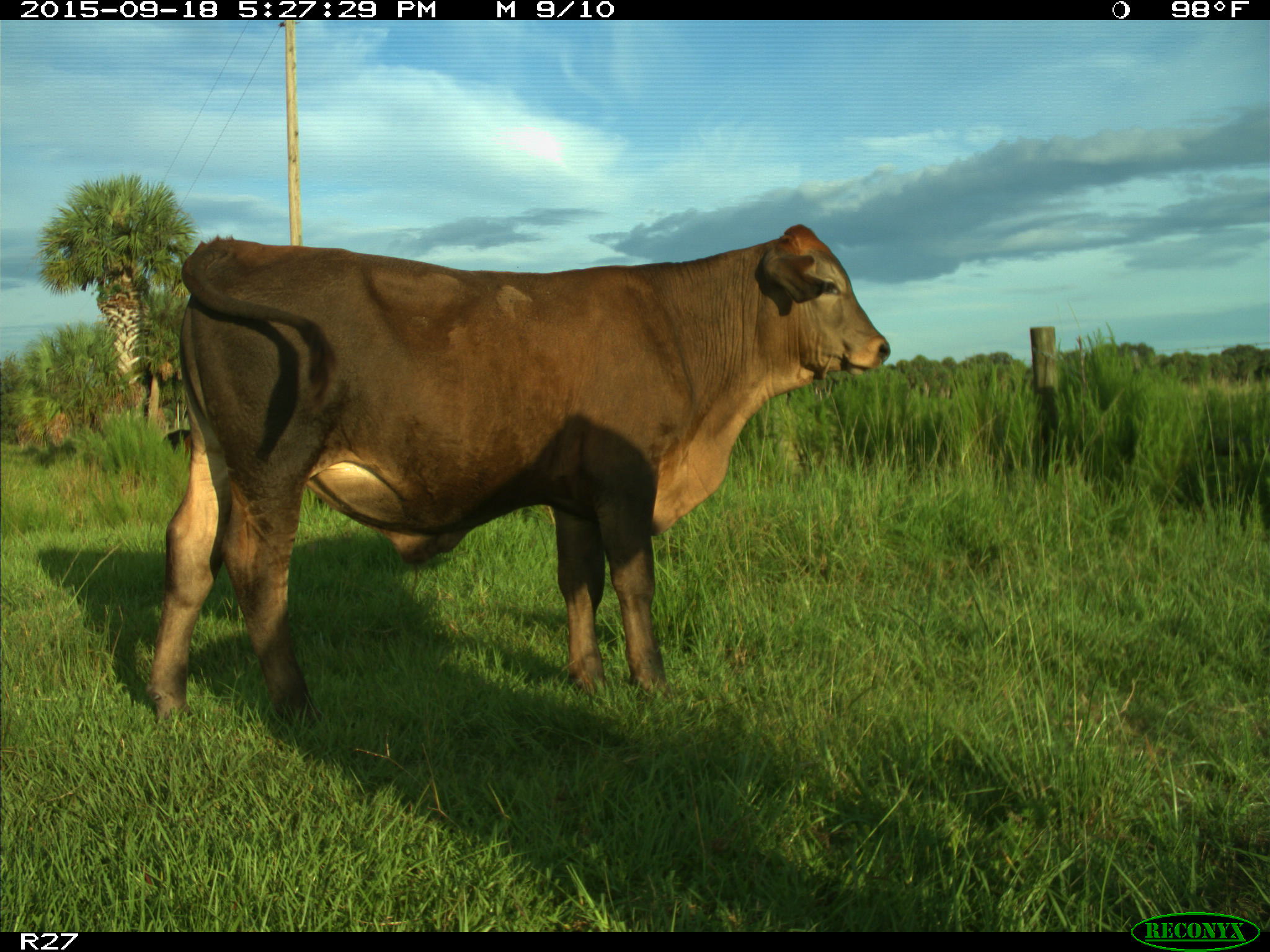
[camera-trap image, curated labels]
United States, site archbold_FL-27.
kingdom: Animalia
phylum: Chordata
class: Mammalia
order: Artiodactyla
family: Bovidae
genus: Bos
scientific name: Bos taurus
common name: domestic cow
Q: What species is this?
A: Bos taurus (domestic cow).